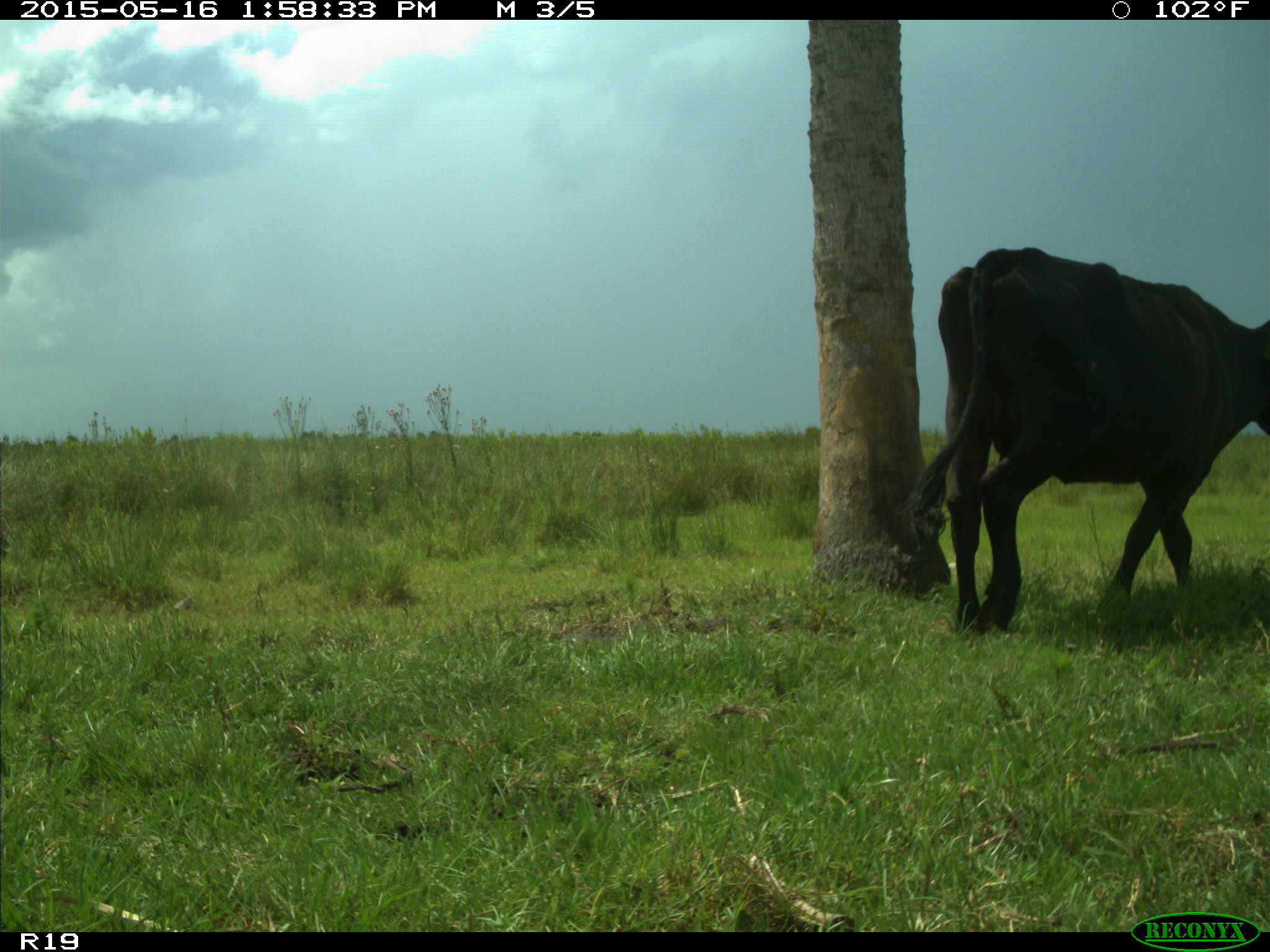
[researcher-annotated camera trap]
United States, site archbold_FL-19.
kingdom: Animalia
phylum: Chordata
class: Mammalia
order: Artiodactyla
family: Bovidae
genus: Bos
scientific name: Bos taurus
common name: domestic cow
Bos taurus (domestic cow).